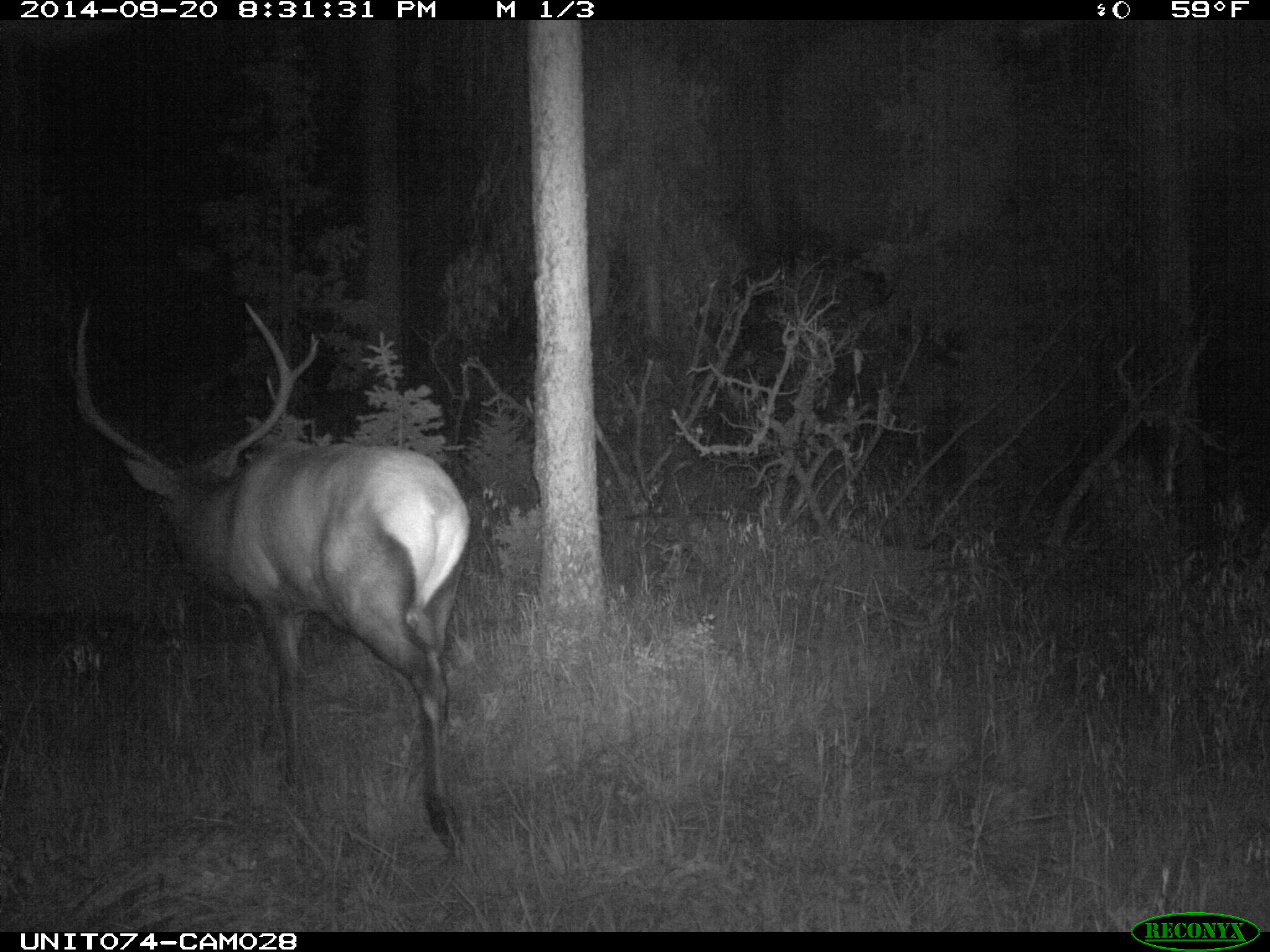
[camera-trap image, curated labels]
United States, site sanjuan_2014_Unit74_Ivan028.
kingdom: Animalia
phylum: Chordata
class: Mammalia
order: Artiodactyla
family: Cervidae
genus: Cervus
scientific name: Cervus elaphus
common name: red deer